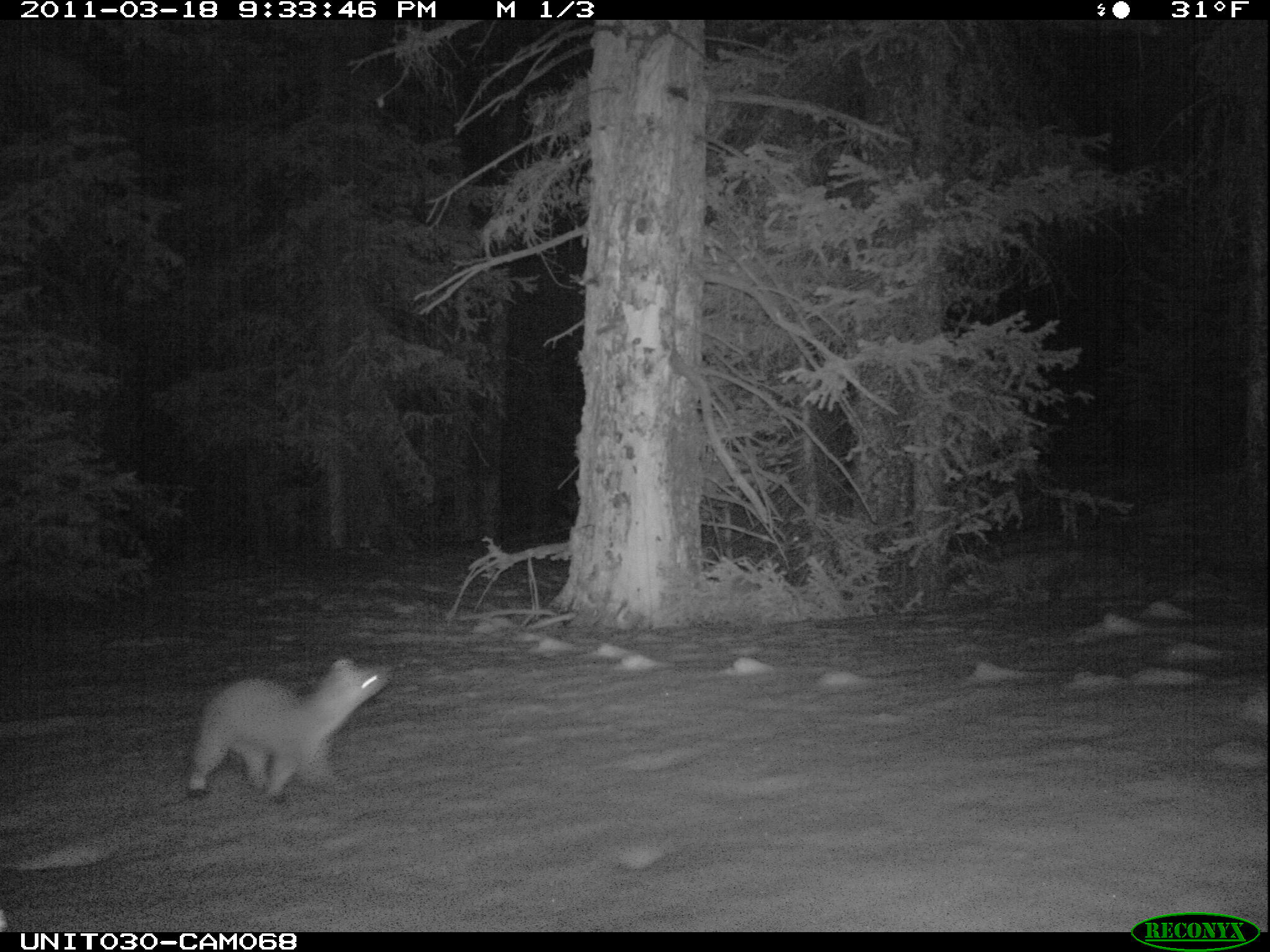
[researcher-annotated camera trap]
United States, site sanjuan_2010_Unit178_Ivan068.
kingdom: Animalia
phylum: Chordata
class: Mammalia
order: Carnivora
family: Mustelidae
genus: Martes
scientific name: Martes americana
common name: american marten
Martes americana (american marten).